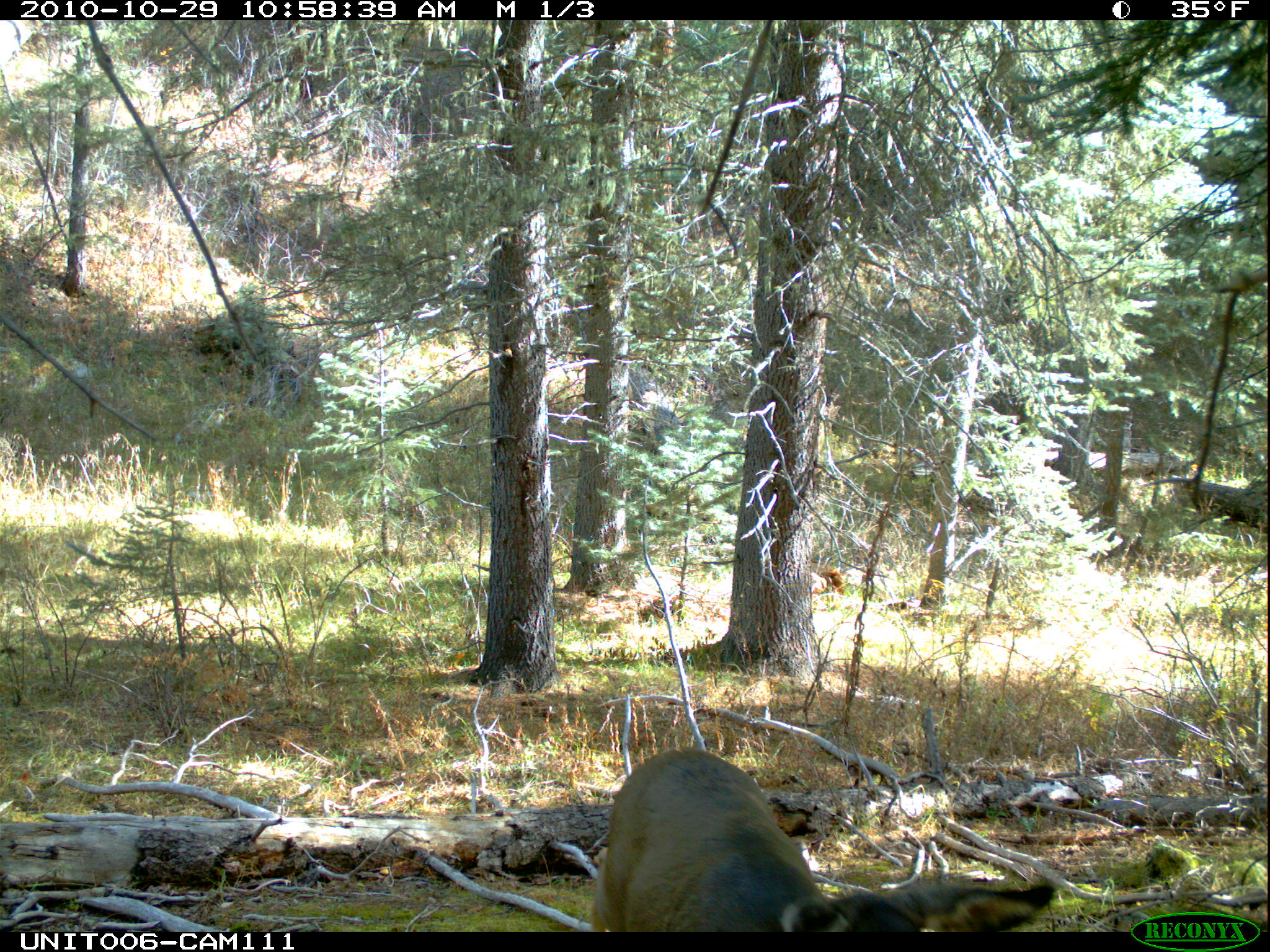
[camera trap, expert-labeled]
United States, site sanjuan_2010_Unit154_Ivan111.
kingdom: Animalia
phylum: Chordata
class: Mammalia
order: Artiodactyla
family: Cervidae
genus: Odocoileus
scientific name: Odocoileus hemionus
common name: mule deer